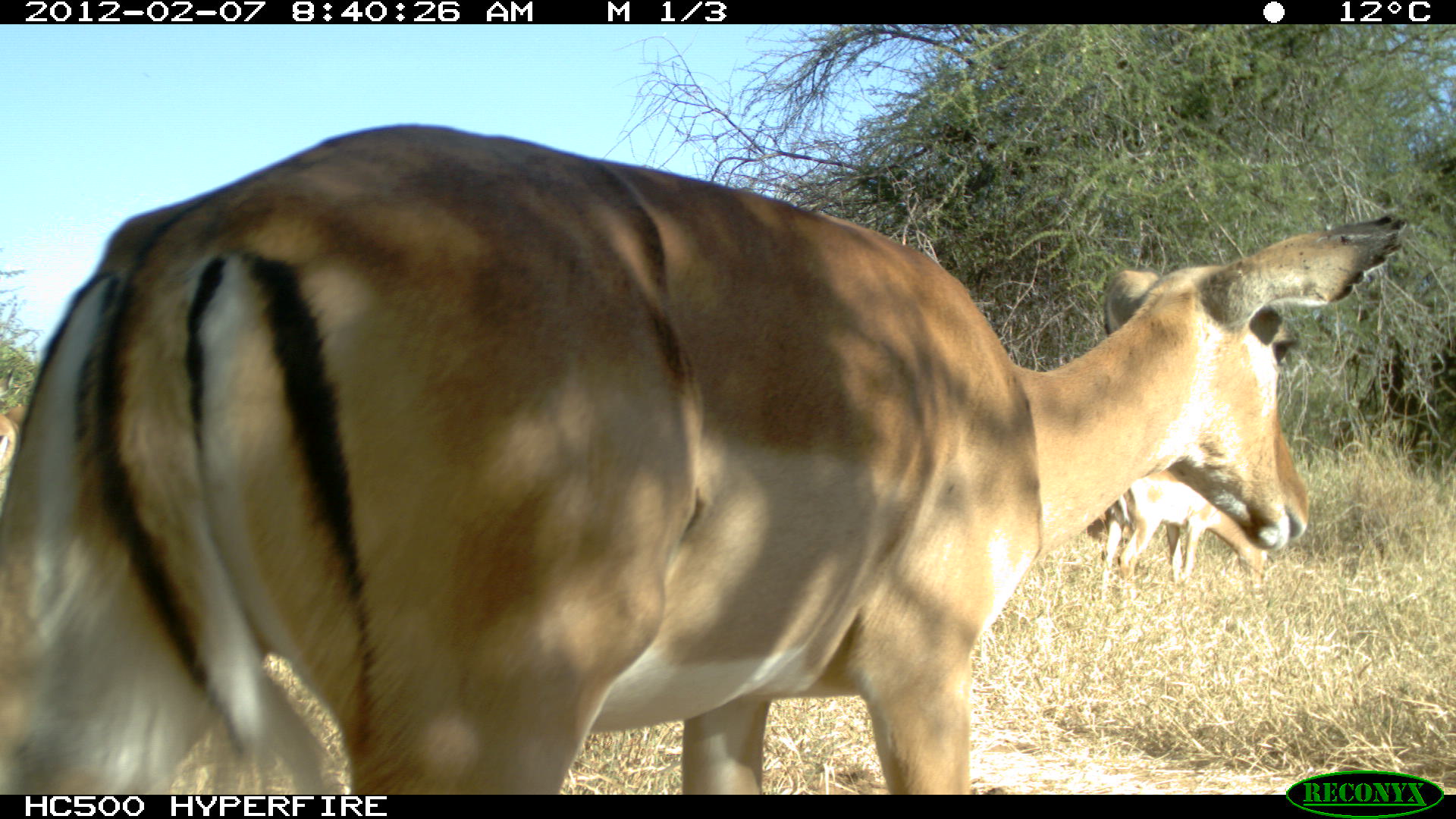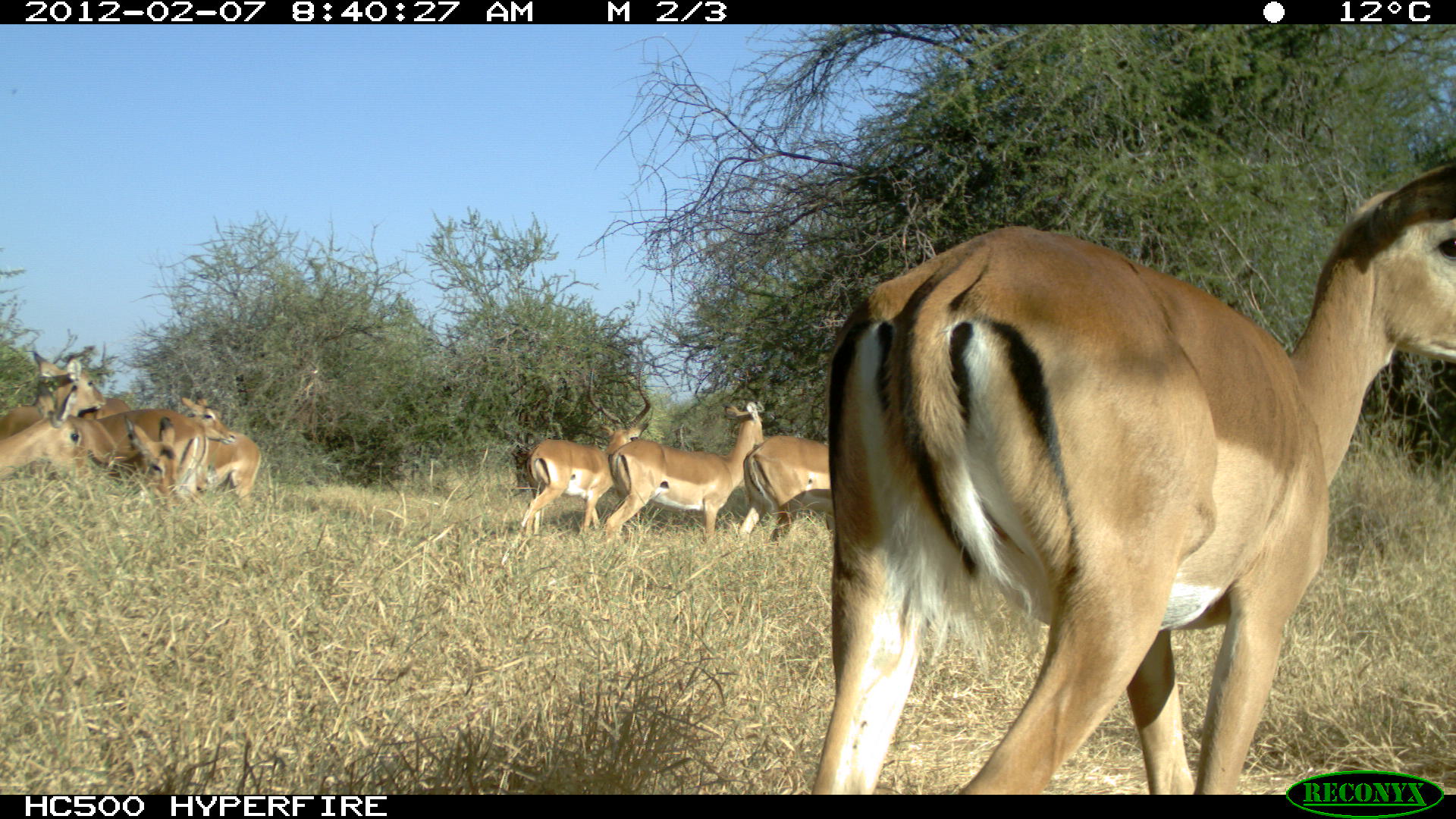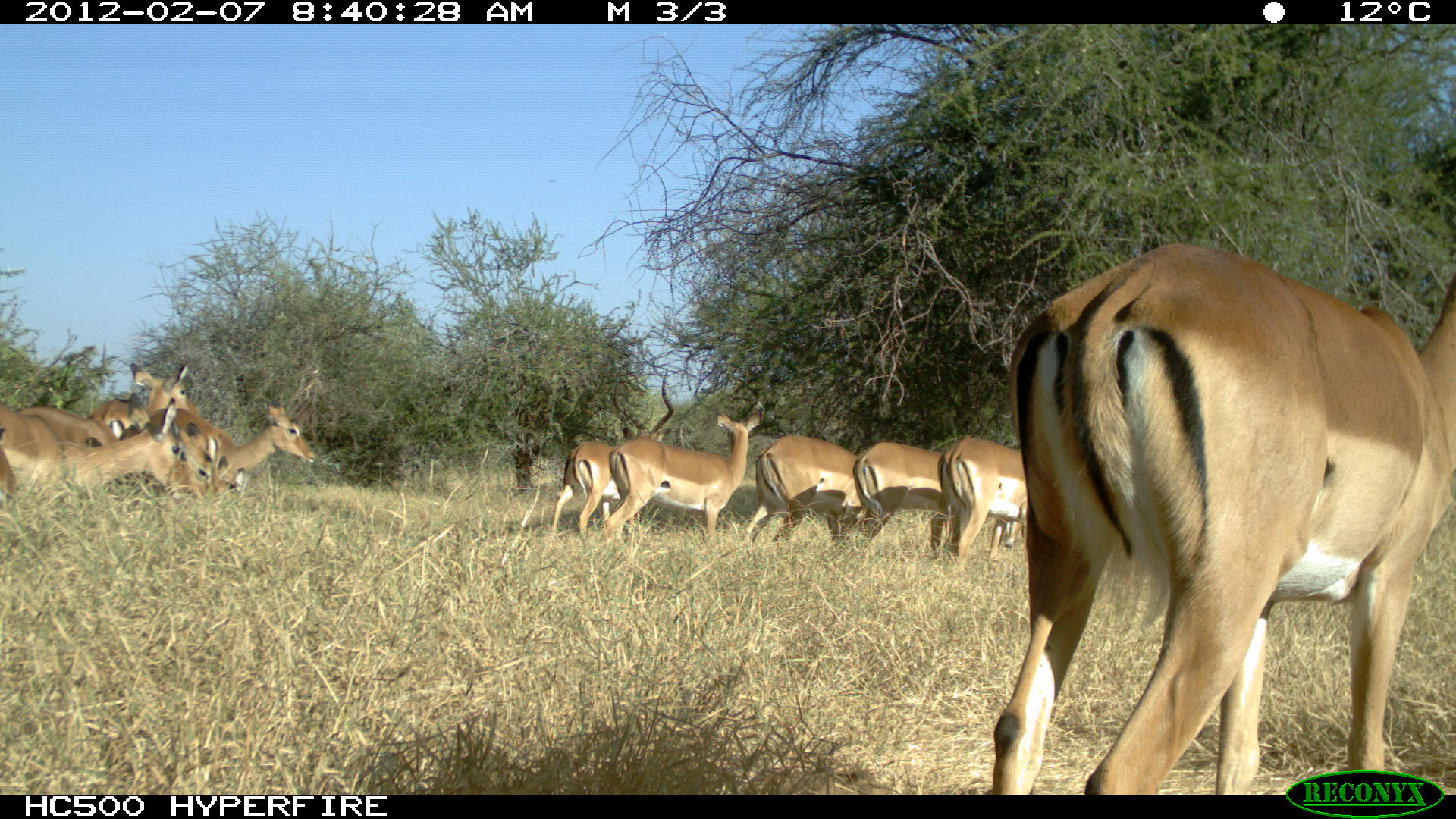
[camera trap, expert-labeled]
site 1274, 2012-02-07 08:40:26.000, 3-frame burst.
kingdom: Animalia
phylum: Chordata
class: Mammalia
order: Artiodactyla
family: Bovidae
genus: Aepyceros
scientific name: Aepyceros melampus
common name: impala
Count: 3.